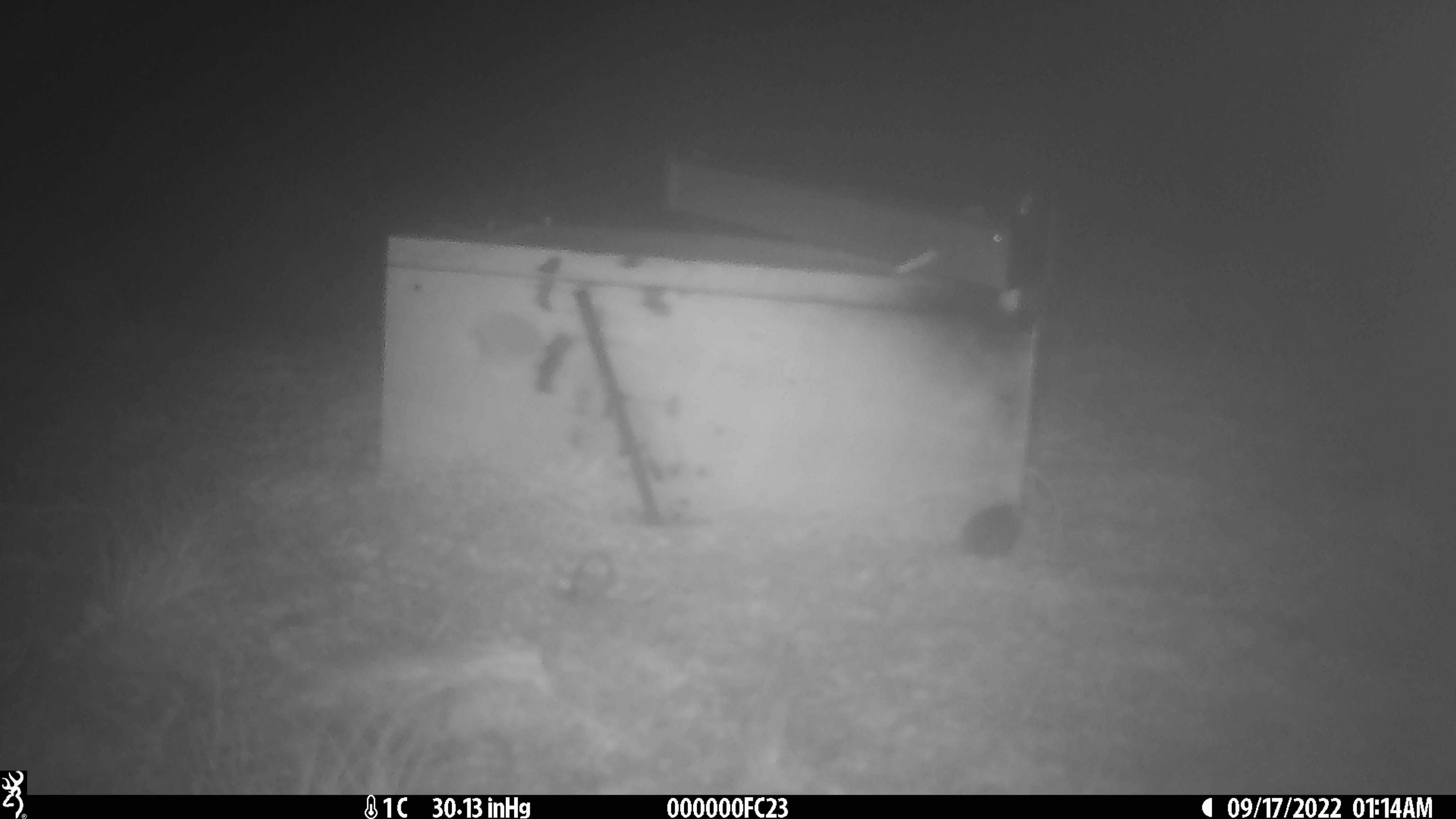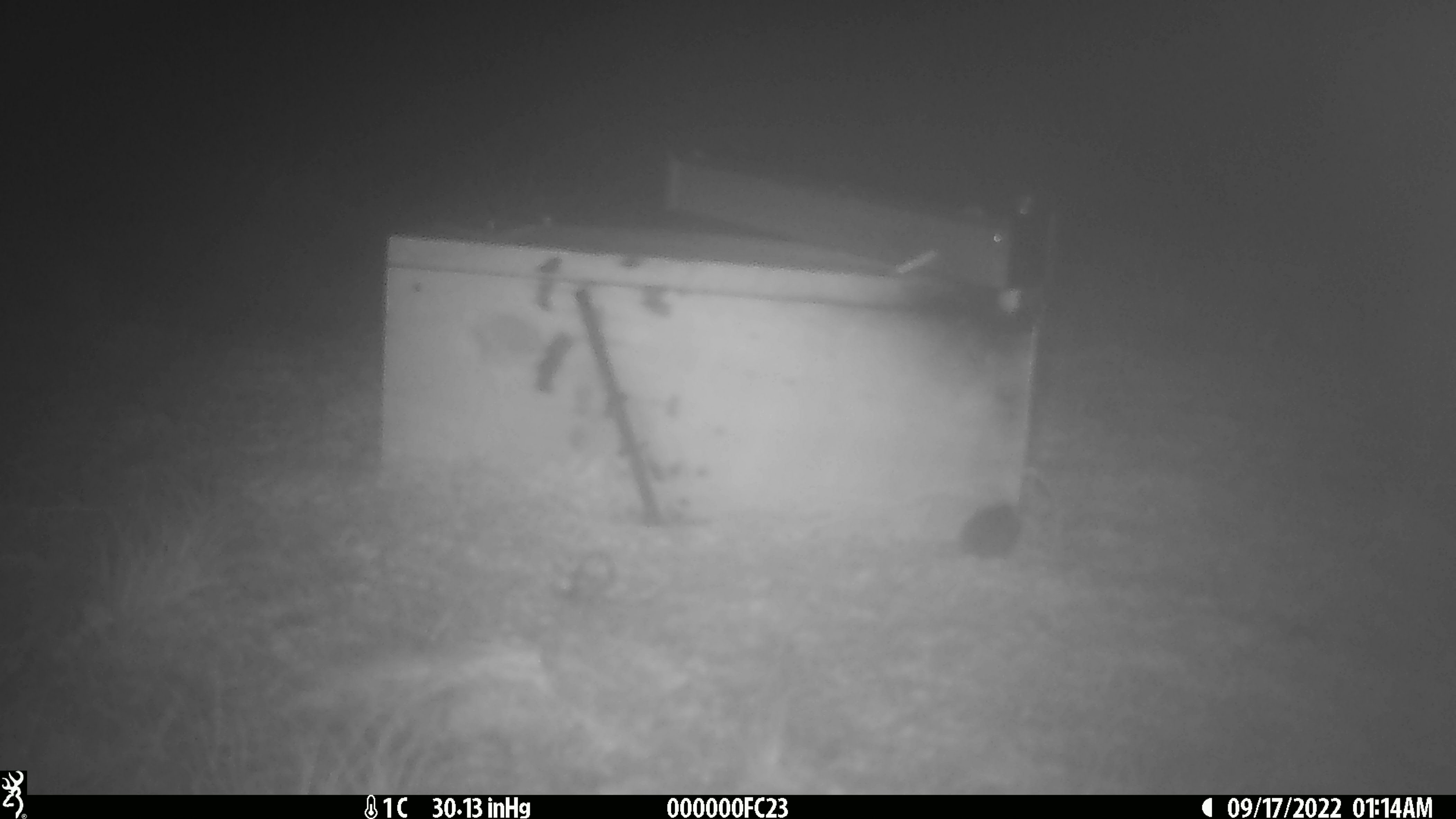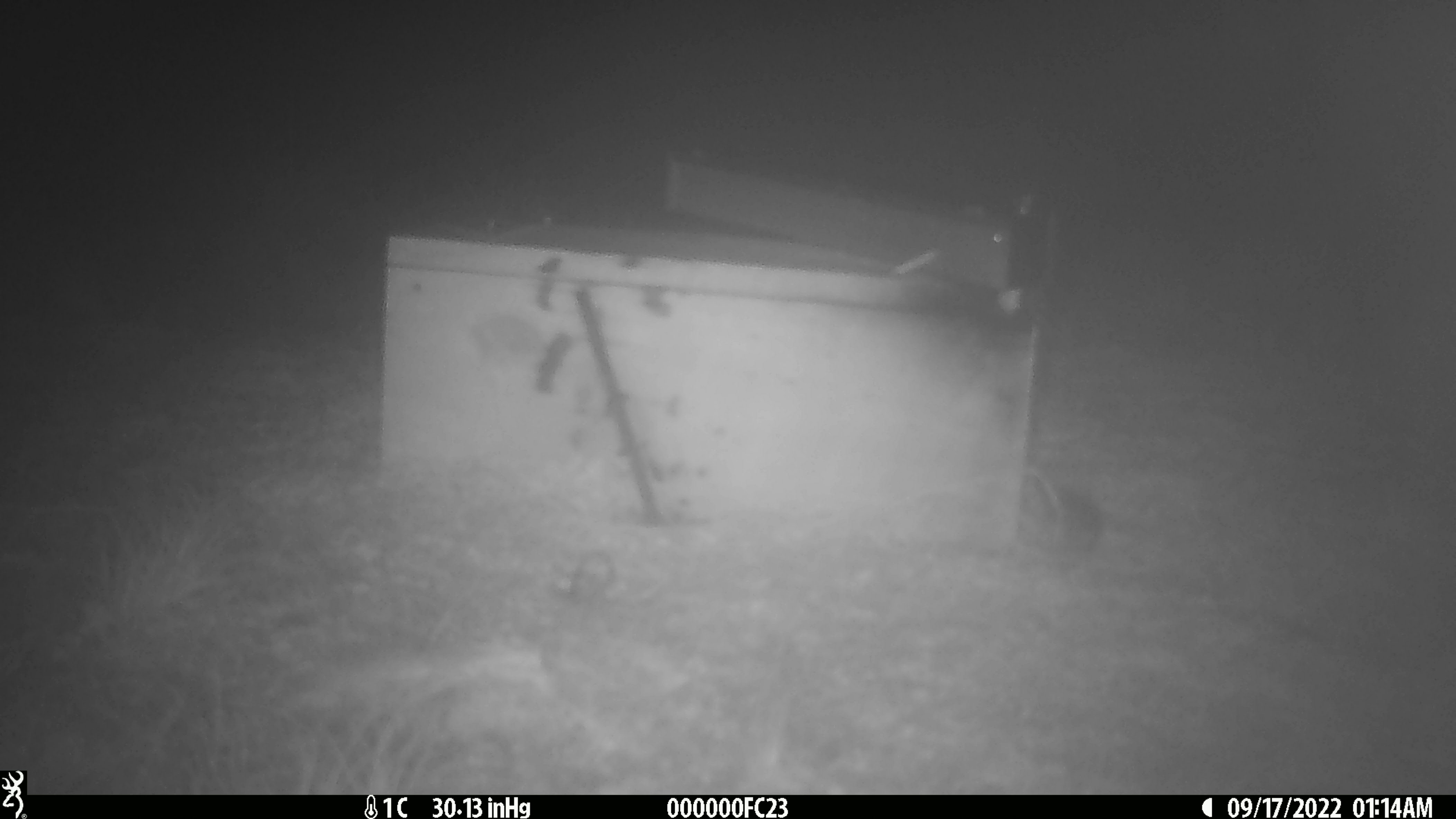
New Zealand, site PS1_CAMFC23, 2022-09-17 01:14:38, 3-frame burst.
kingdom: Animalia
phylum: Chordata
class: Mammalia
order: Rodentia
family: Muridae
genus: Mus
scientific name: Mus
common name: mouse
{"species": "mouse (Mus)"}